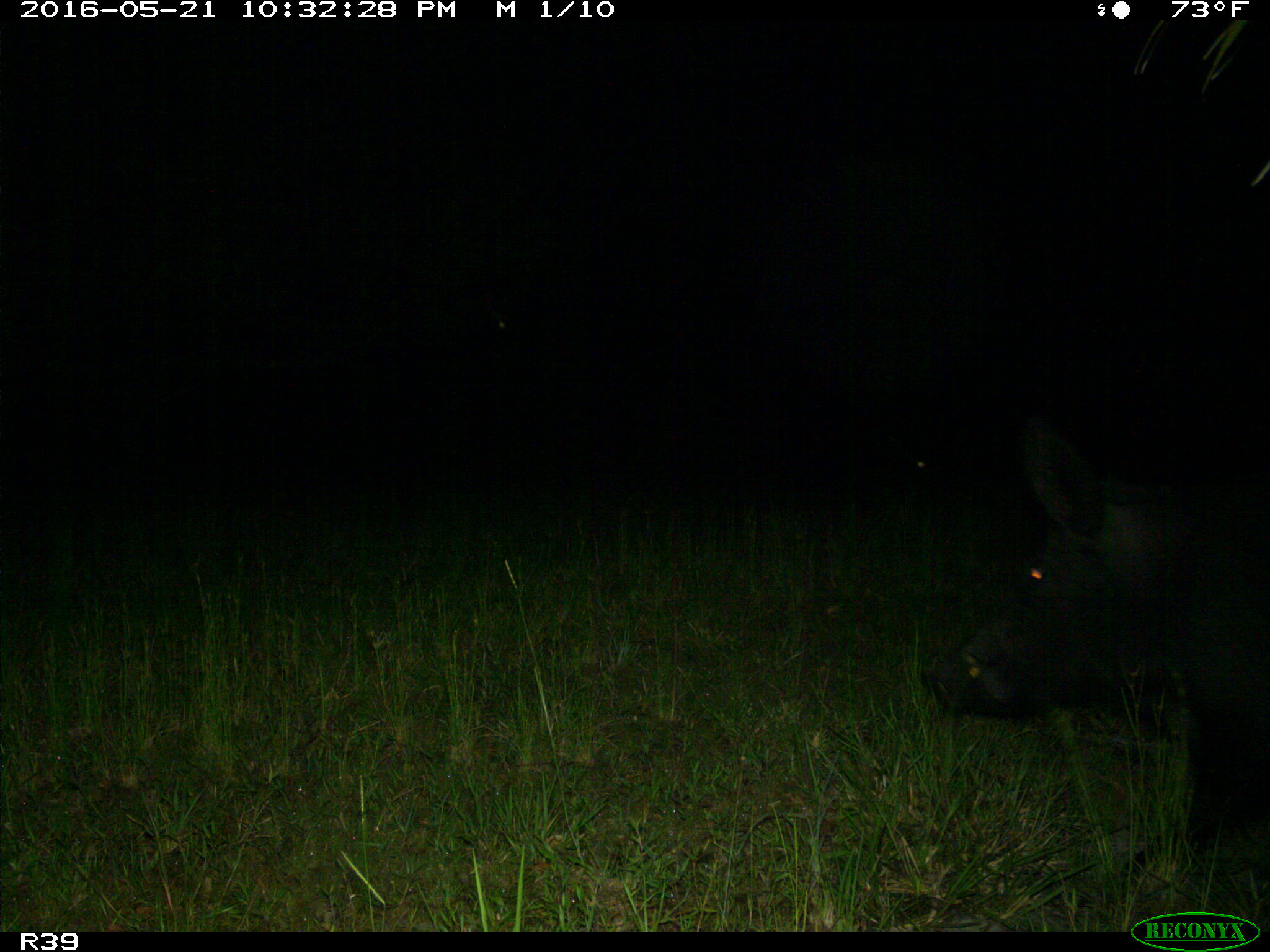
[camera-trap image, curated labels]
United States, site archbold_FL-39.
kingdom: Animalia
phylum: Chordata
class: Mammalia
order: Artiodactyla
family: Suidae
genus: Sus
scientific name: Sus scrofa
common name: wild boar